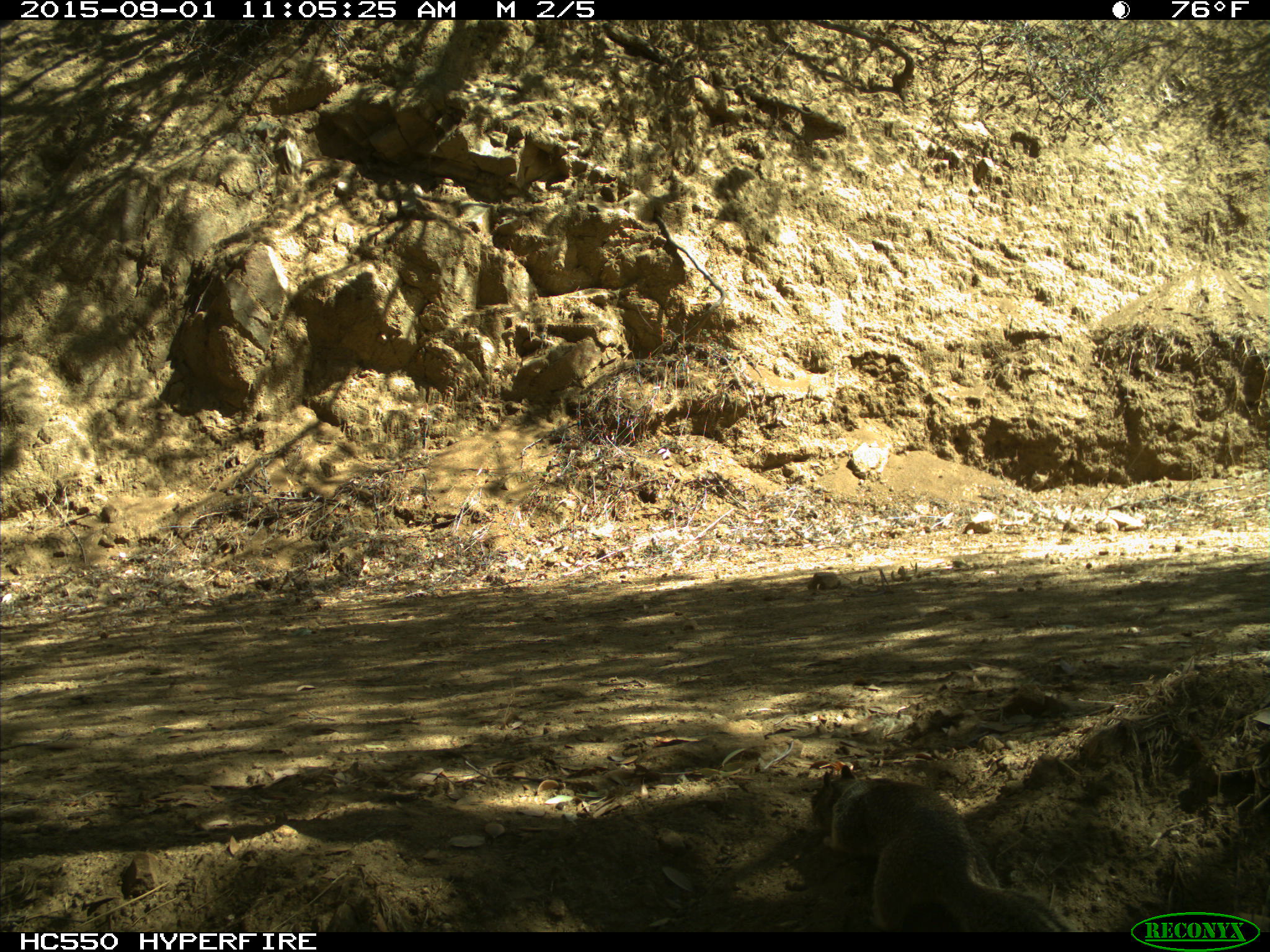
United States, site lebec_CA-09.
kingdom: Animalia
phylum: Chordata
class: Mammalia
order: Rodentia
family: Sciuridae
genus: Otospermophilus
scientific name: Otospermophilus beecheyi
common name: california ground squirrel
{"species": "Otospermophilus beecheyi (california ground squirrel)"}